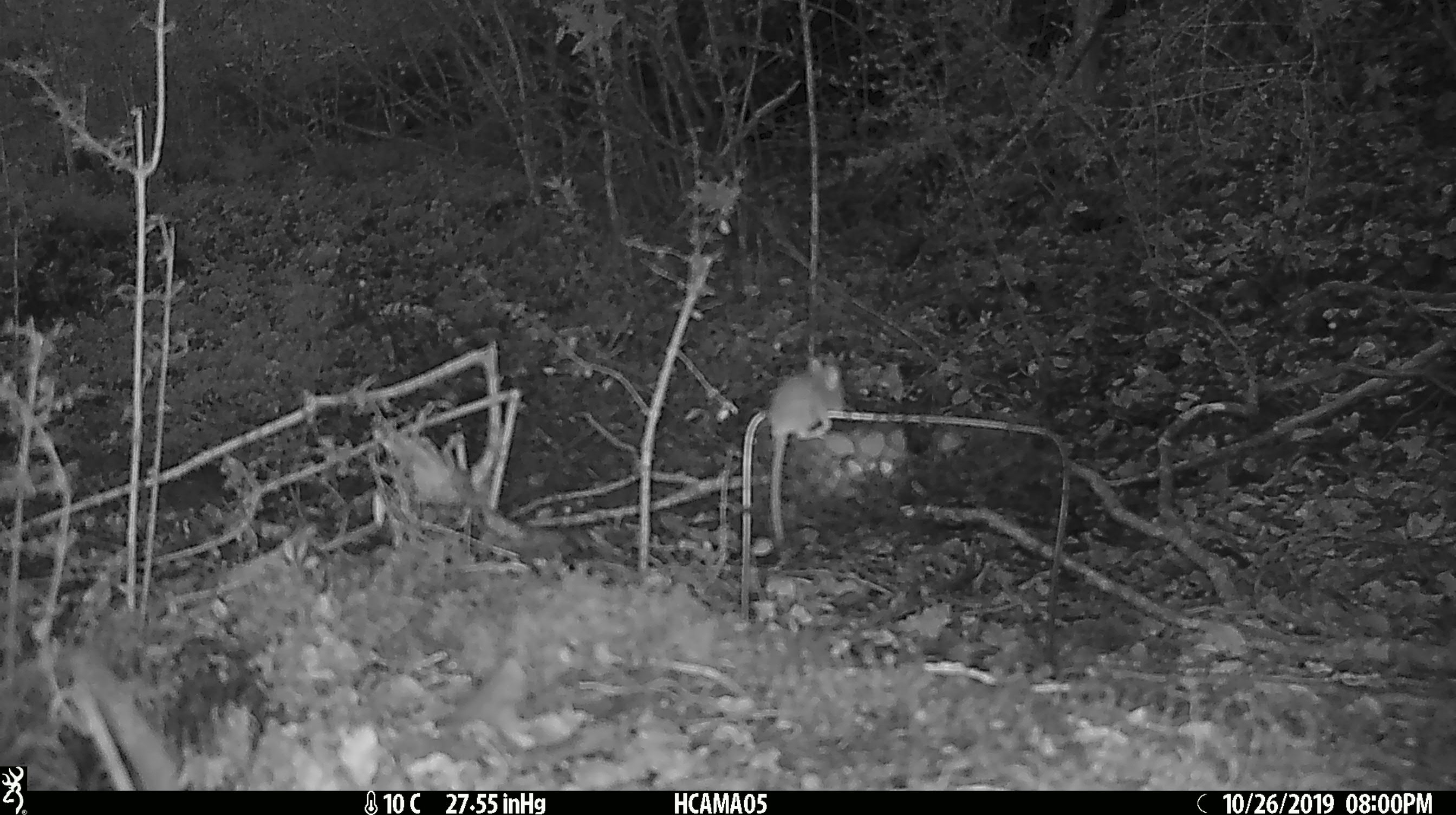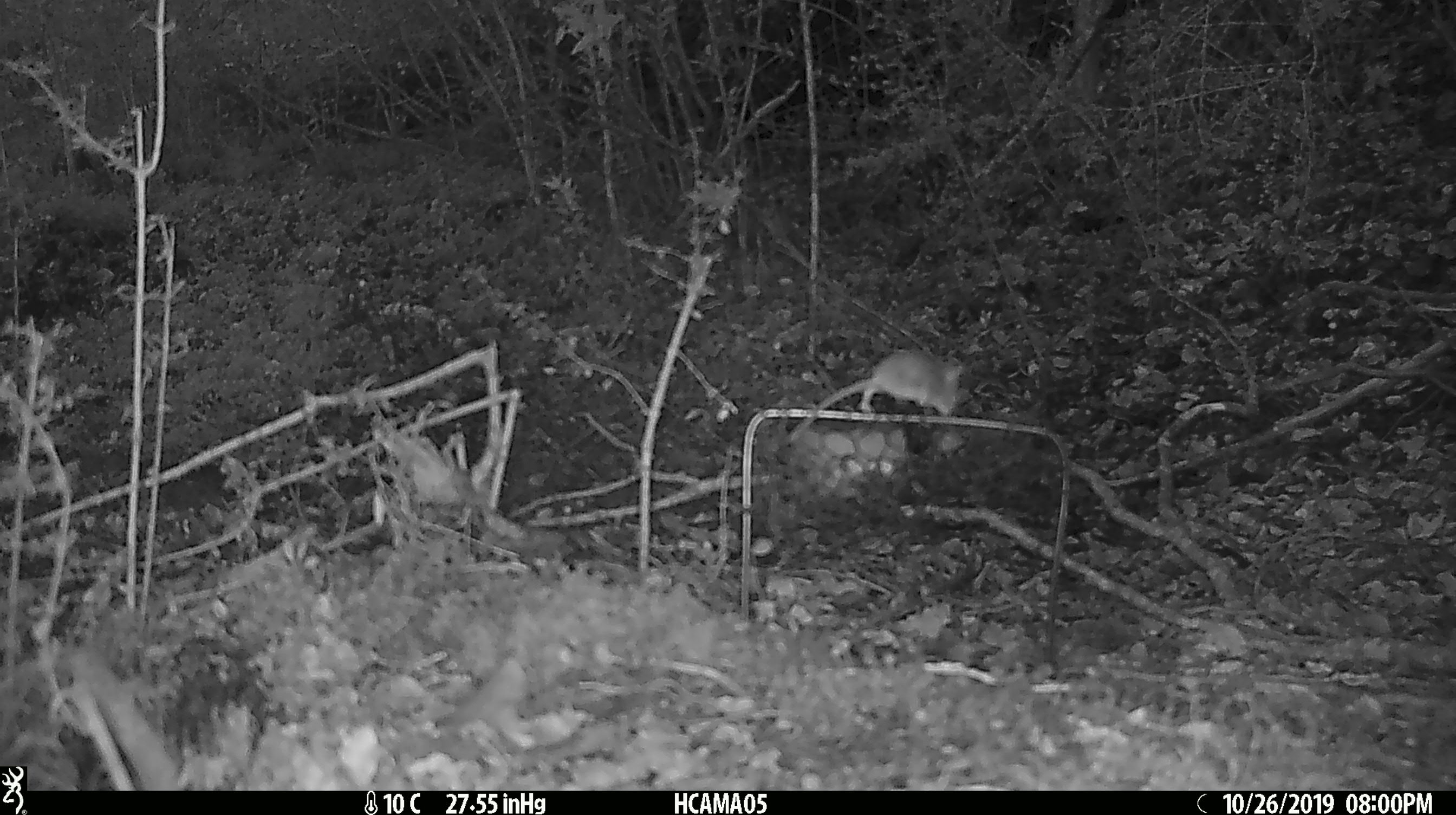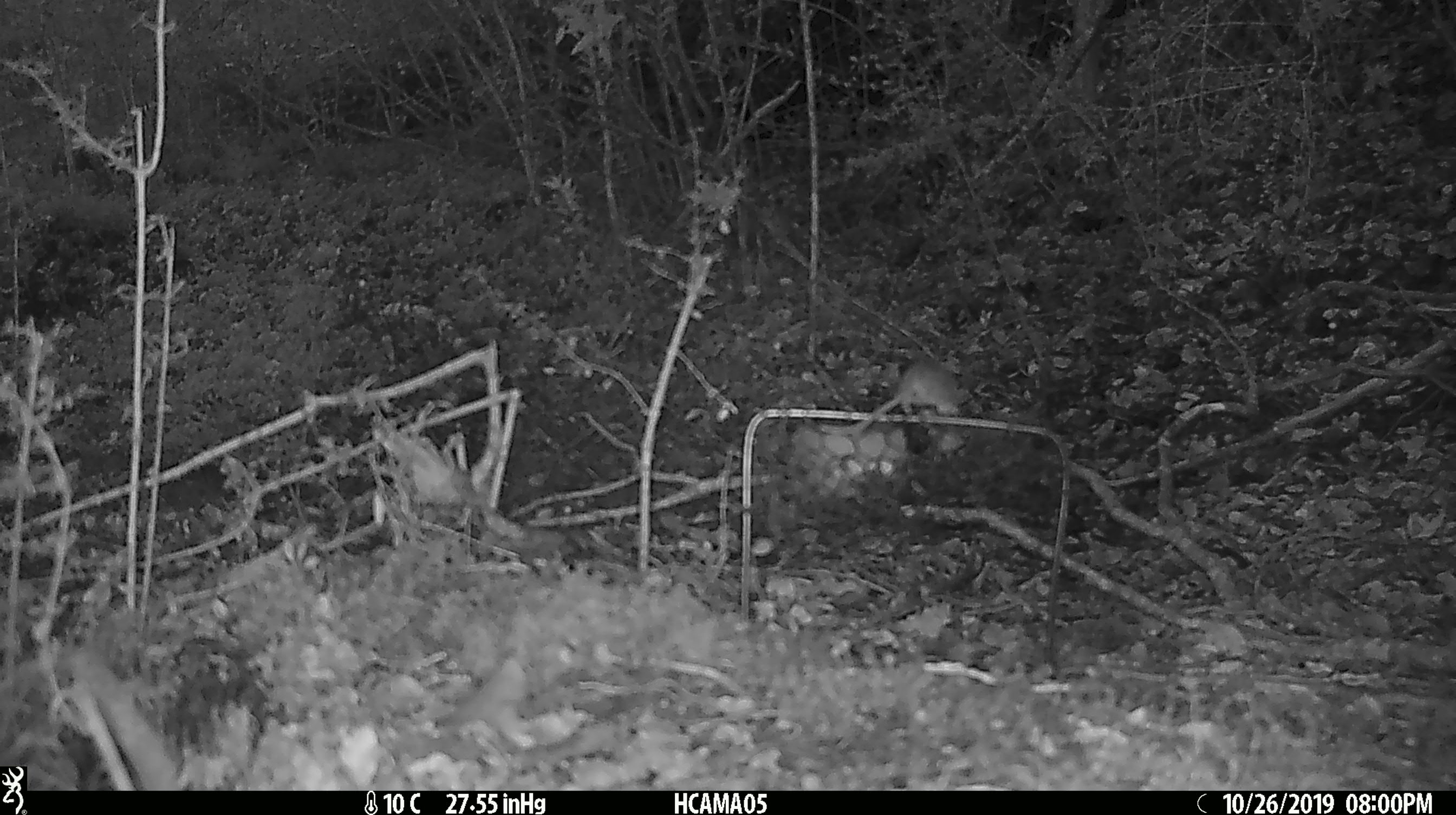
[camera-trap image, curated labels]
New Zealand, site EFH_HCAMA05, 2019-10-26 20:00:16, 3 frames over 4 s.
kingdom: Animalia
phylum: Chordata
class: Mammalia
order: Rodentia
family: Muridae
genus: Mus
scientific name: Mus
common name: mouse